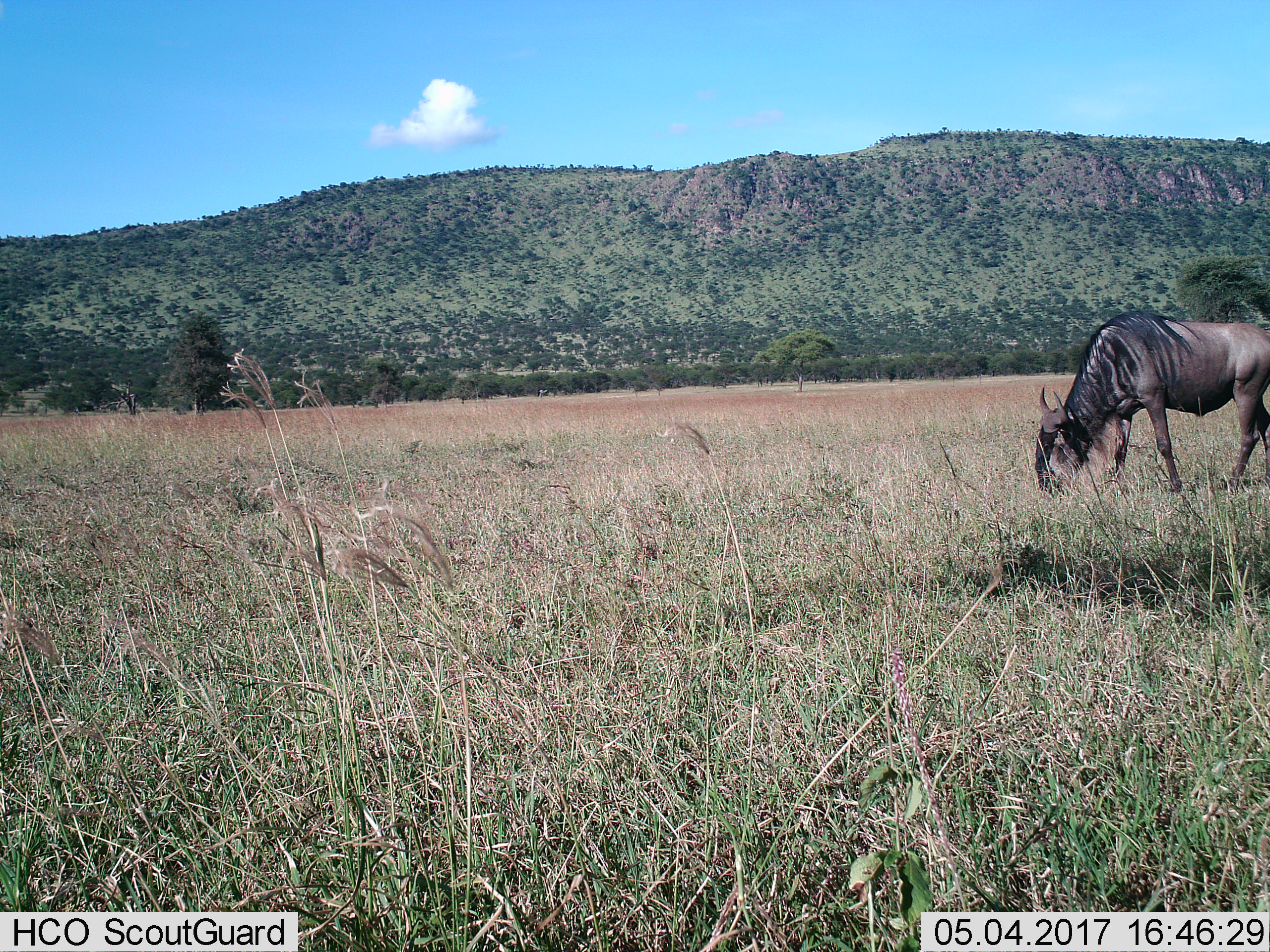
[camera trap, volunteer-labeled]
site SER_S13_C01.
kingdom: Animalia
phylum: Chordata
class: Mammalia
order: Artiodactyla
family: Bovidae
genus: Connochaetes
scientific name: Connochaetes taurinus taurinus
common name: blue wildebeest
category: wildebeestblue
Wildebeestblue (blue wildebeest) (Connochaetes taurinus taurinus), count 1. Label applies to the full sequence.